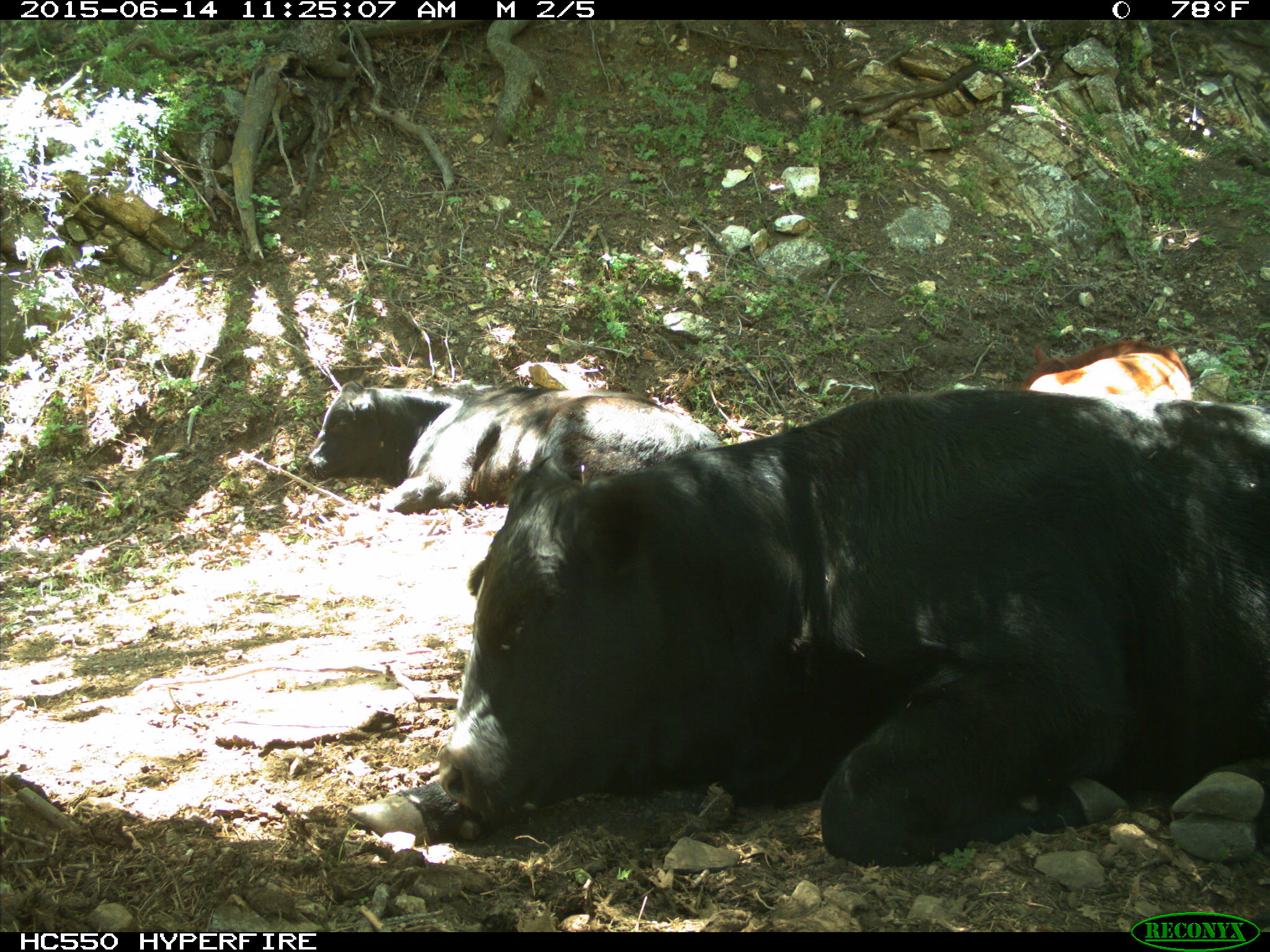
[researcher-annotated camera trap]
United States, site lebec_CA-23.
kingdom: Animalia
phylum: Chordata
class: Mammalia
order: Artiodactyla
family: Bovidae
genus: Bos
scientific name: Bos taurus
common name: domestic cow